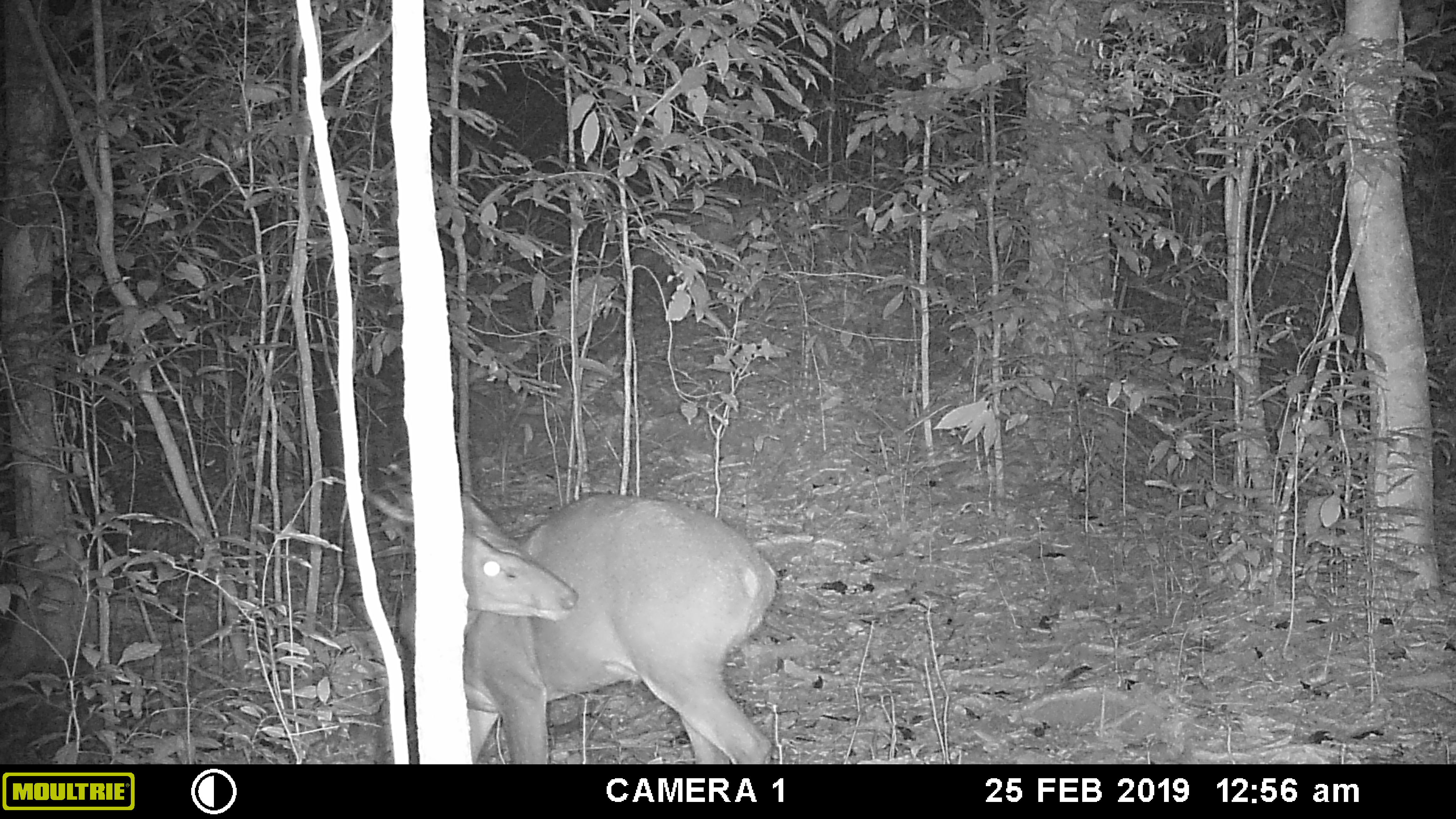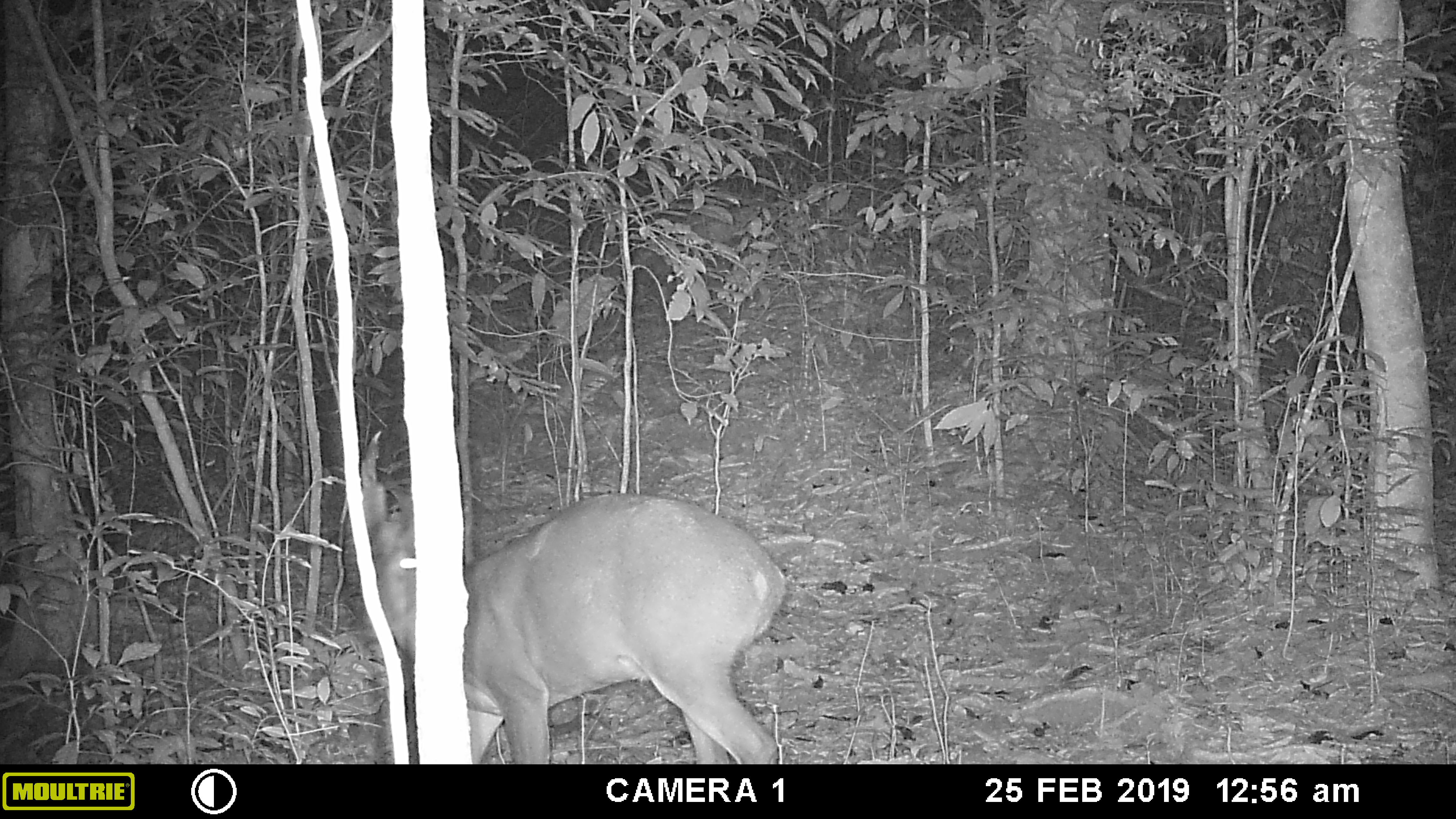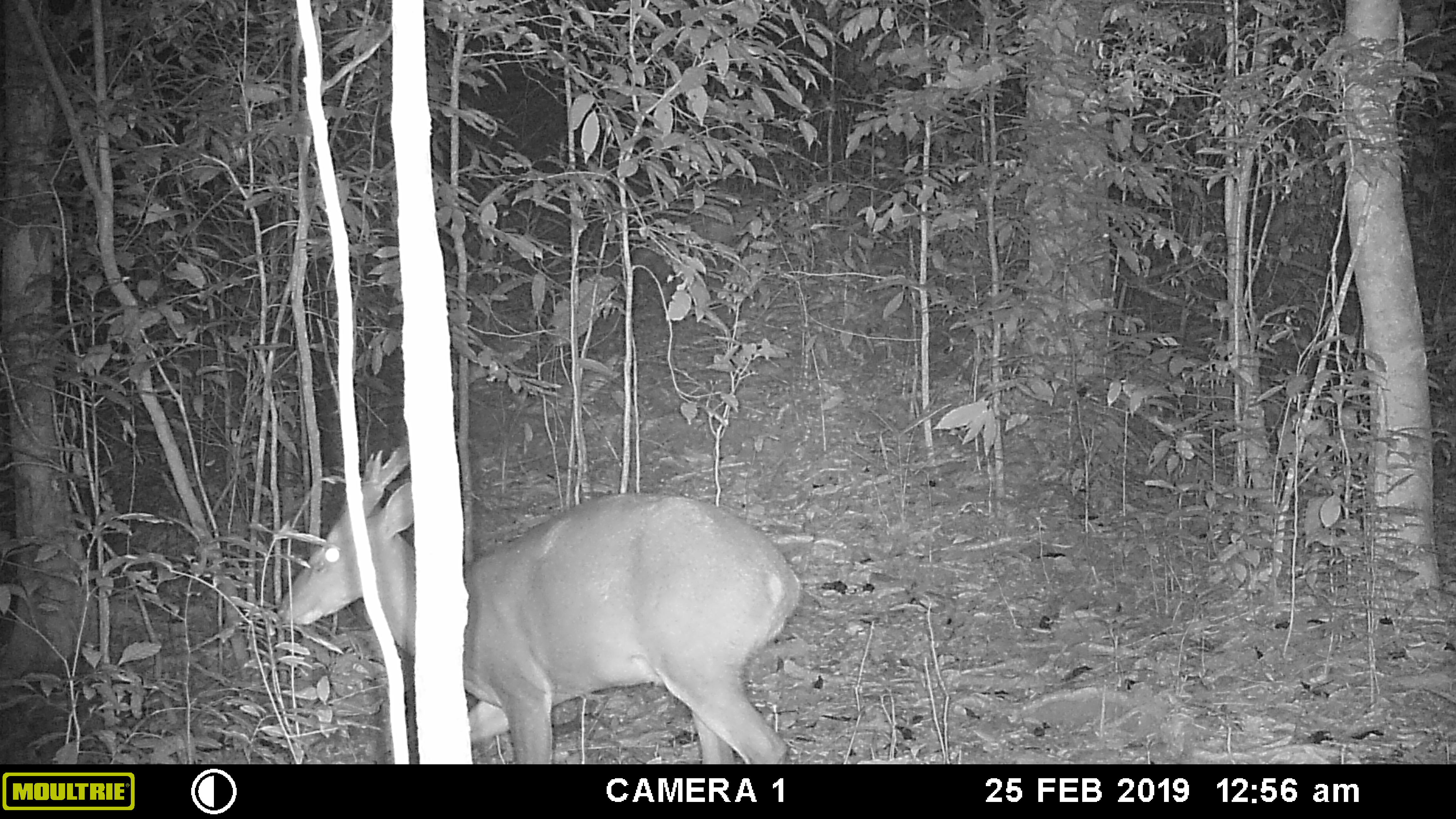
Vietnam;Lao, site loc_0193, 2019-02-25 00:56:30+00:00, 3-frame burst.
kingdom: Animalia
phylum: Chordata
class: Mammalia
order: Artiodactyla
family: Cervidae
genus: Muntiacus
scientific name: Muntiacus vuquangensis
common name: large-antlered muntjac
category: large antlered muntjac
Large antlered muntjac (large-antlered muntjac) (Muntiacus vuquangensis). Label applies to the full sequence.